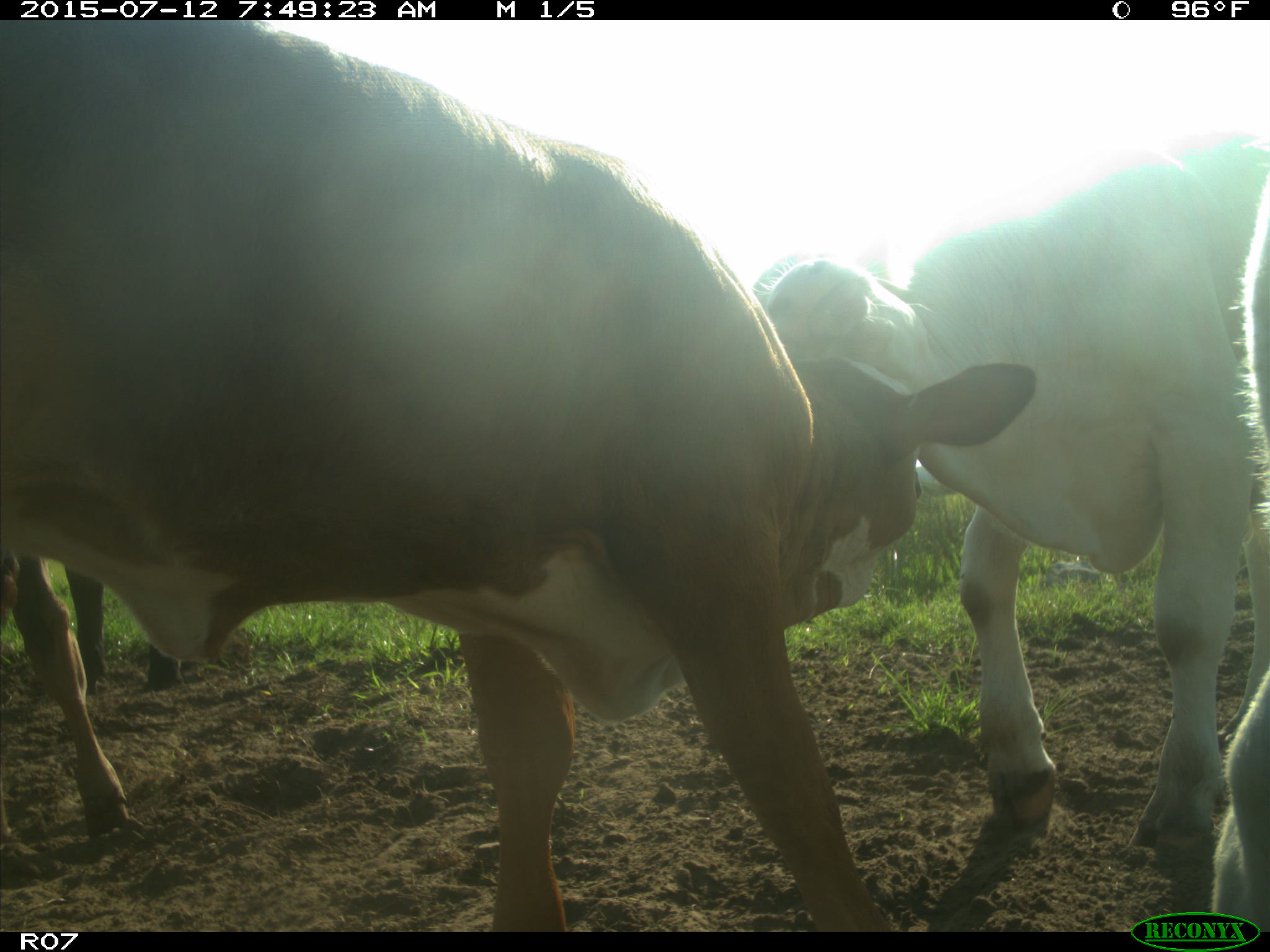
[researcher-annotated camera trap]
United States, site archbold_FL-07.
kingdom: Animalia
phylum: Chordata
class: Mammalia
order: Artiodactyla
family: Bovidae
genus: Bos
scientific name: Bos taurus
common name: domestic cow